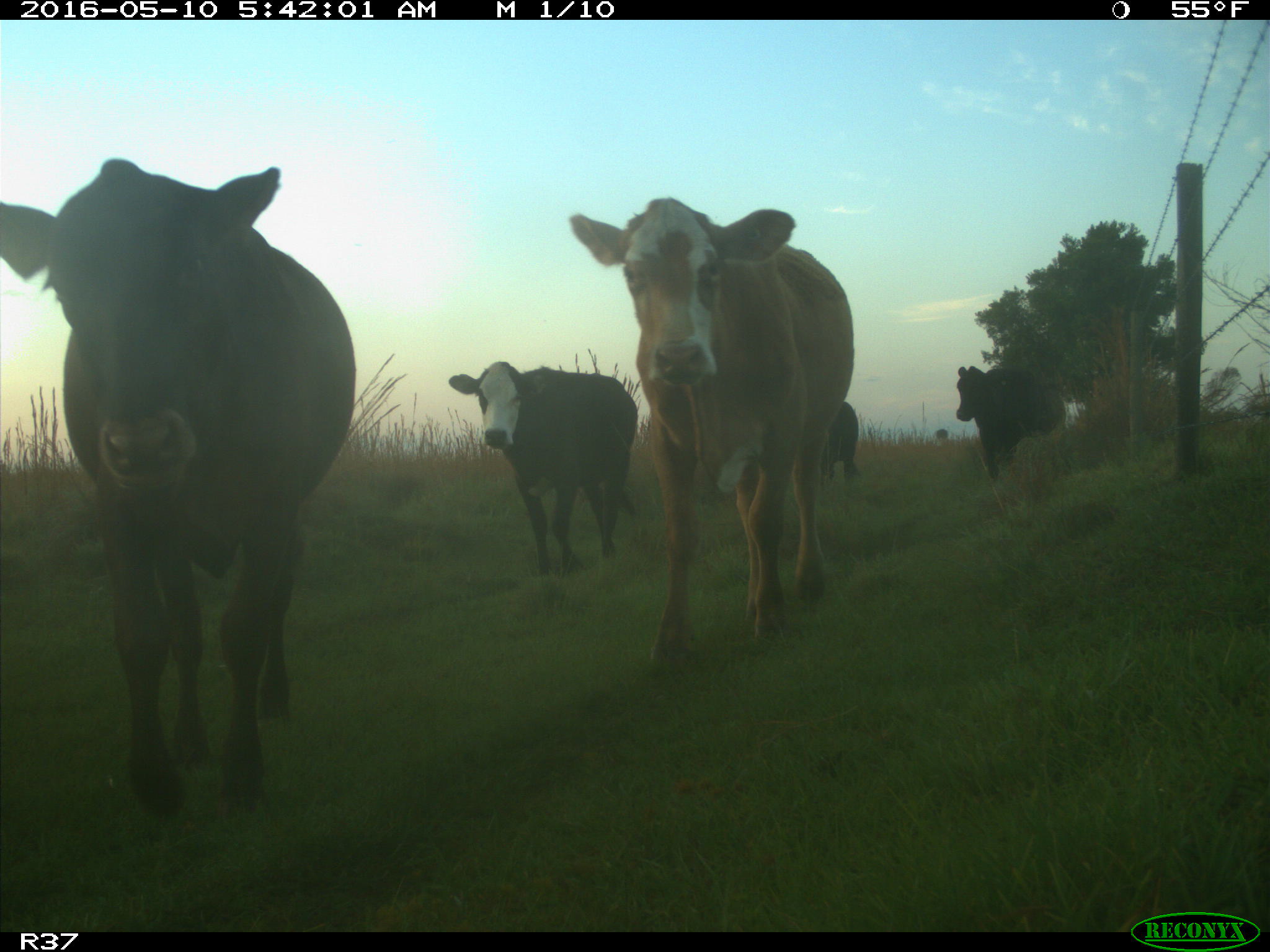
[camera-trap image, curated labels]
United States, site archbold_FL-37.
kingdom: Animalia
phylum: Chordata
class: Mammalia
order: Artiodactyla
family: Bovidae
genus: Bos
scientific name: Bos taurus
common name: domestic cow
Bos taurus (domestic cow).